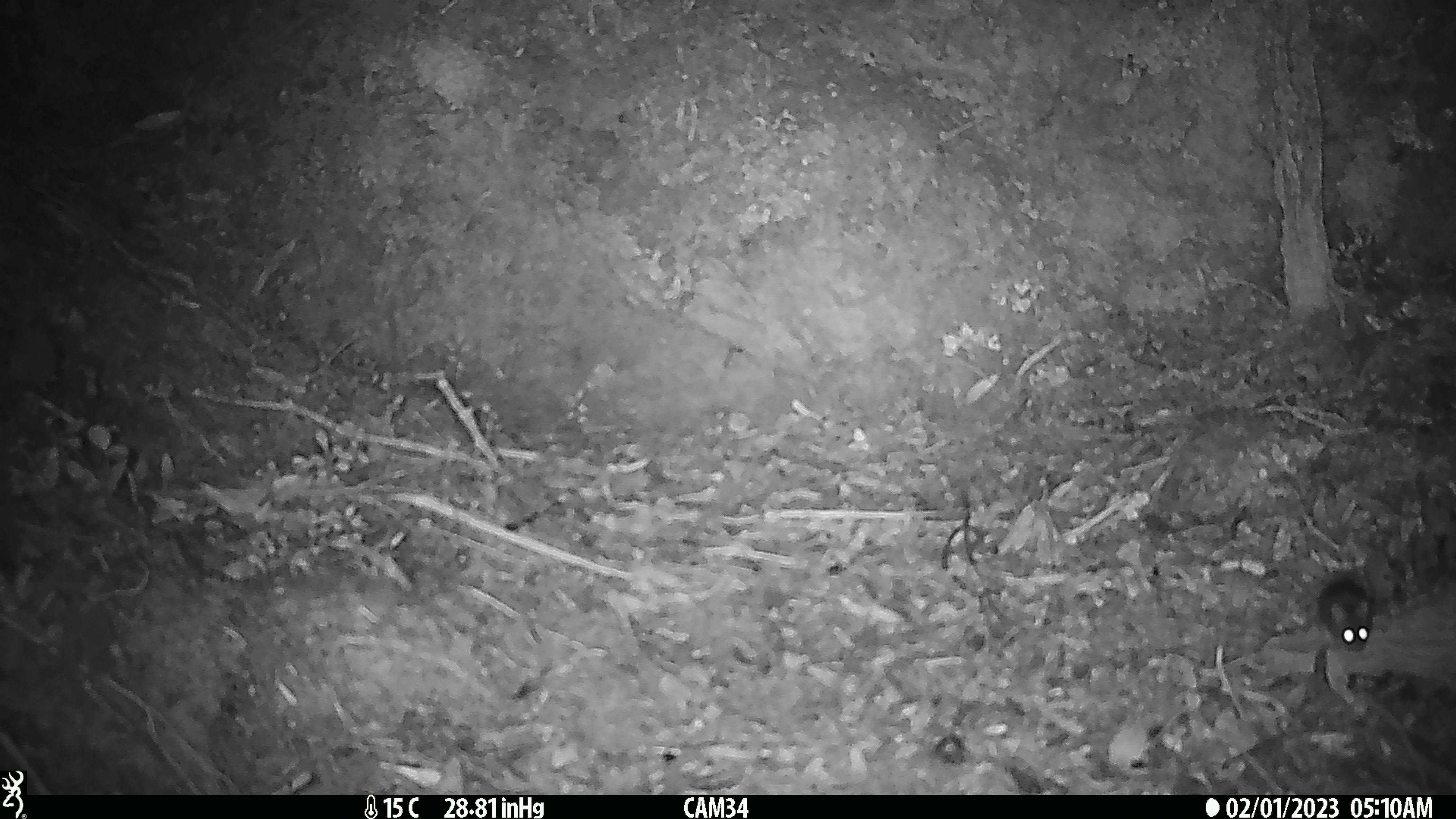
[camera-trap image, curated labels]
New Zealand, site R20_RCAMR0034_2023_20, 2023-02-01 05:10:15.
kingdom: Animalia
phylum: Chordata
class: Mammalia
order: Rodentia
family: Muridae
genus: Mus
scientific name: Mus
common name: mouse